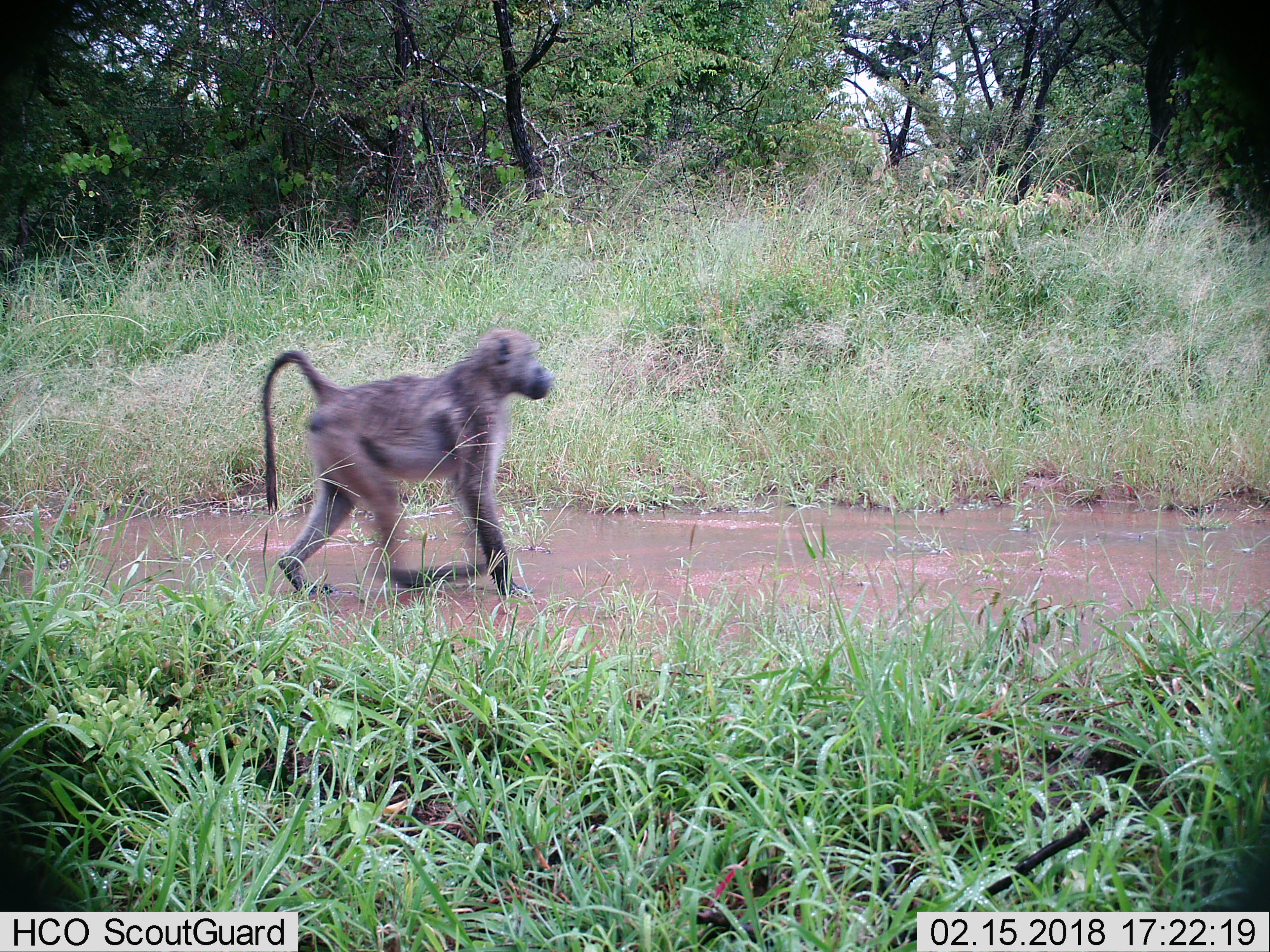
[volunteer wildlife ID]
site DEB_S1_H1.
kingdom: Animalia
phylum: Chordata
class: Mammalia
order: Primates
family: Cercopithecidae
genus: Papio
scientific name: Papio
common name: baboon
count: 1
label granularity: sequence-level